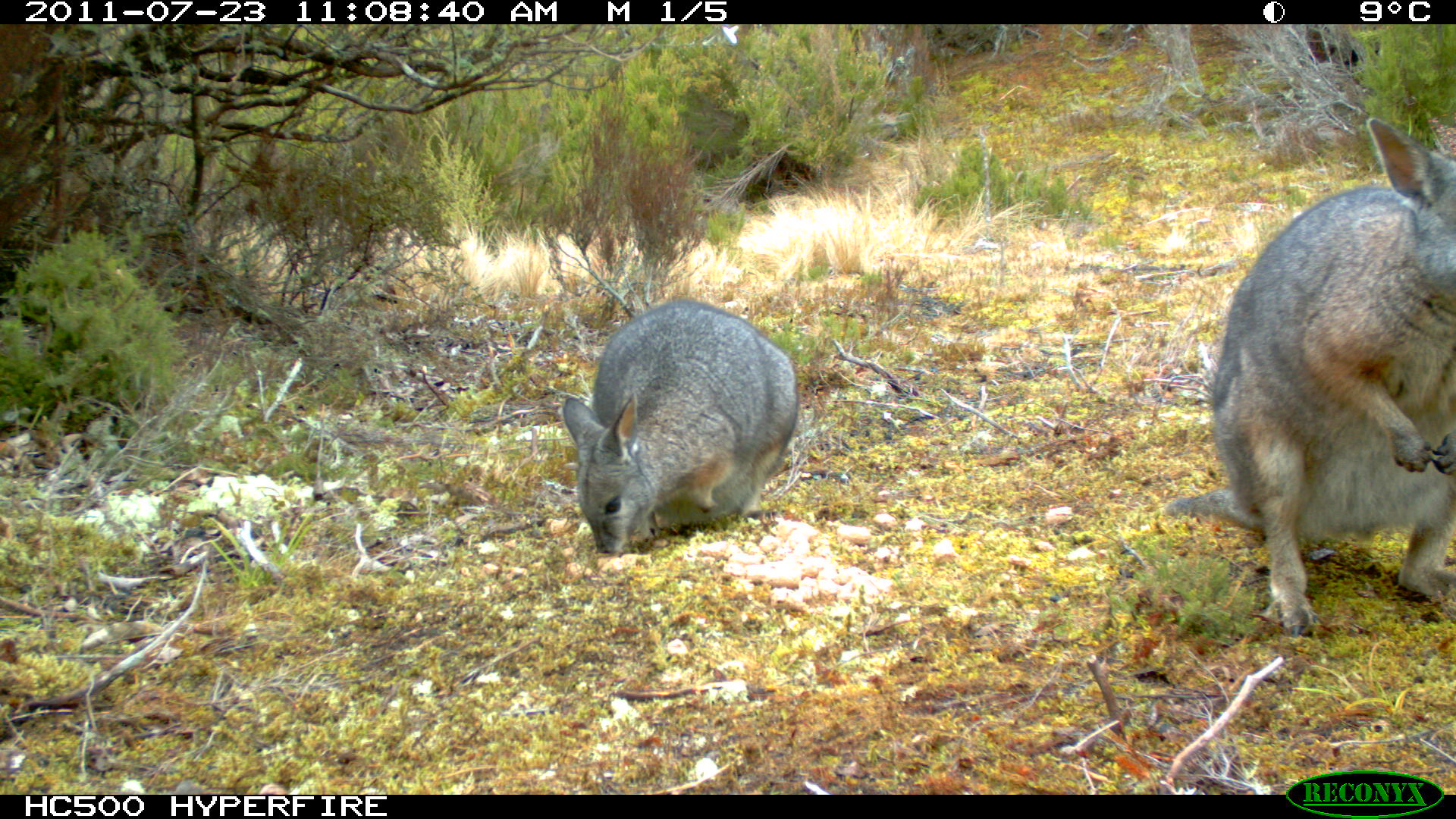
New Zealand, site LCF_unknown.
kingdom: Animalia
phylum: Chordata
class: Mammalia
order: Diprotodontia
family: Macropodidae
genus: Notamacropus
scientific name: Notamacropus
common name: wallaby